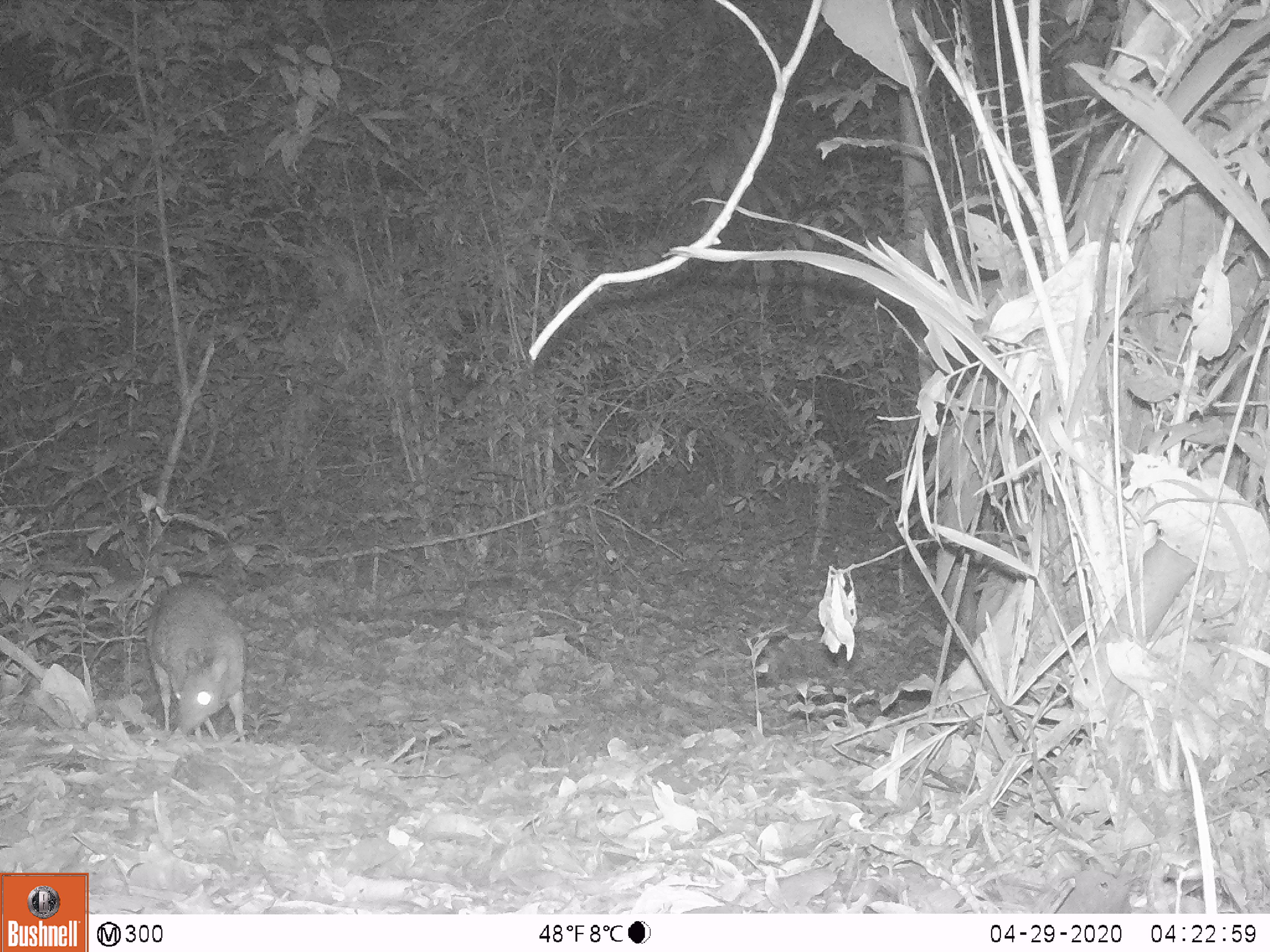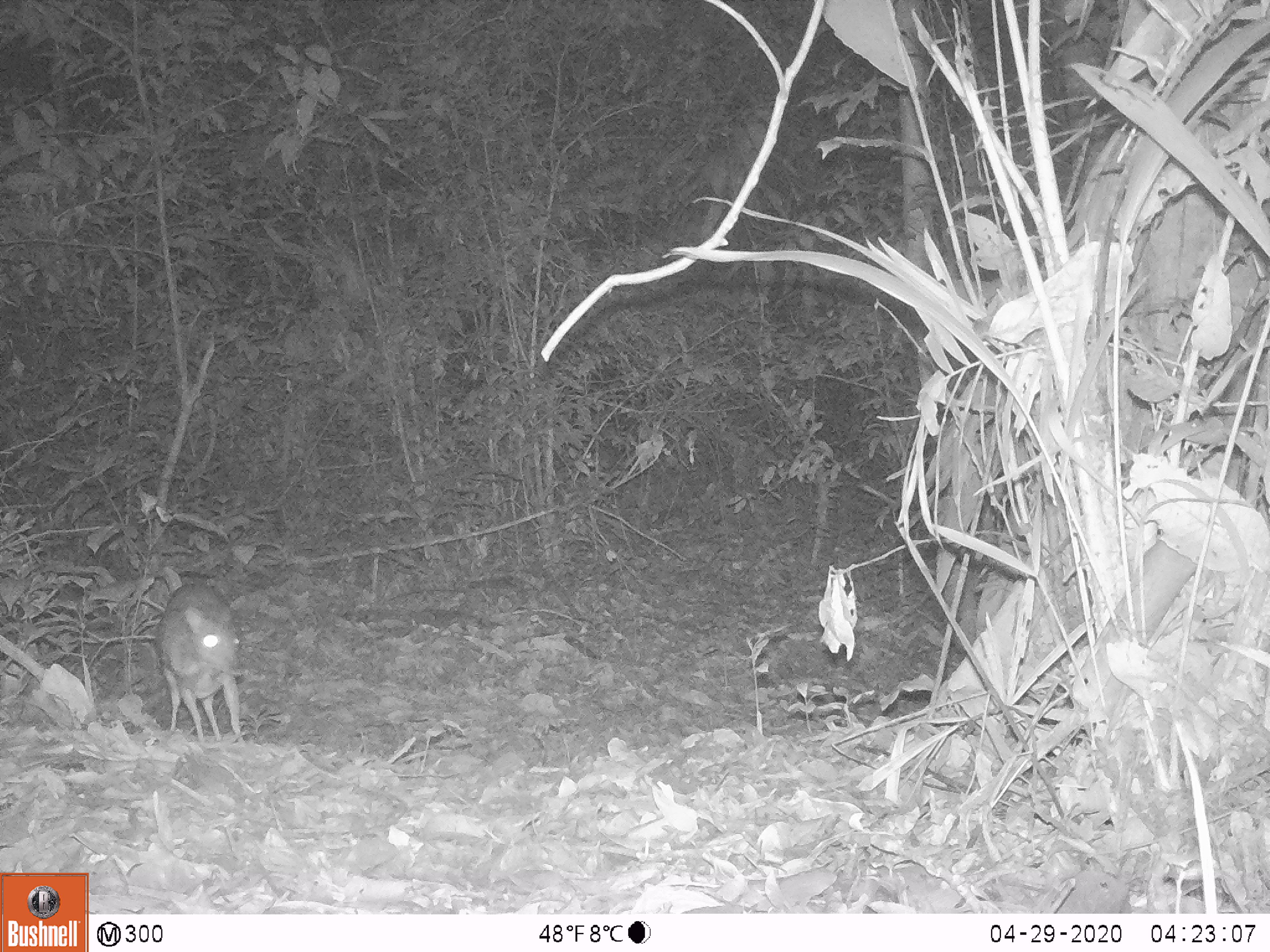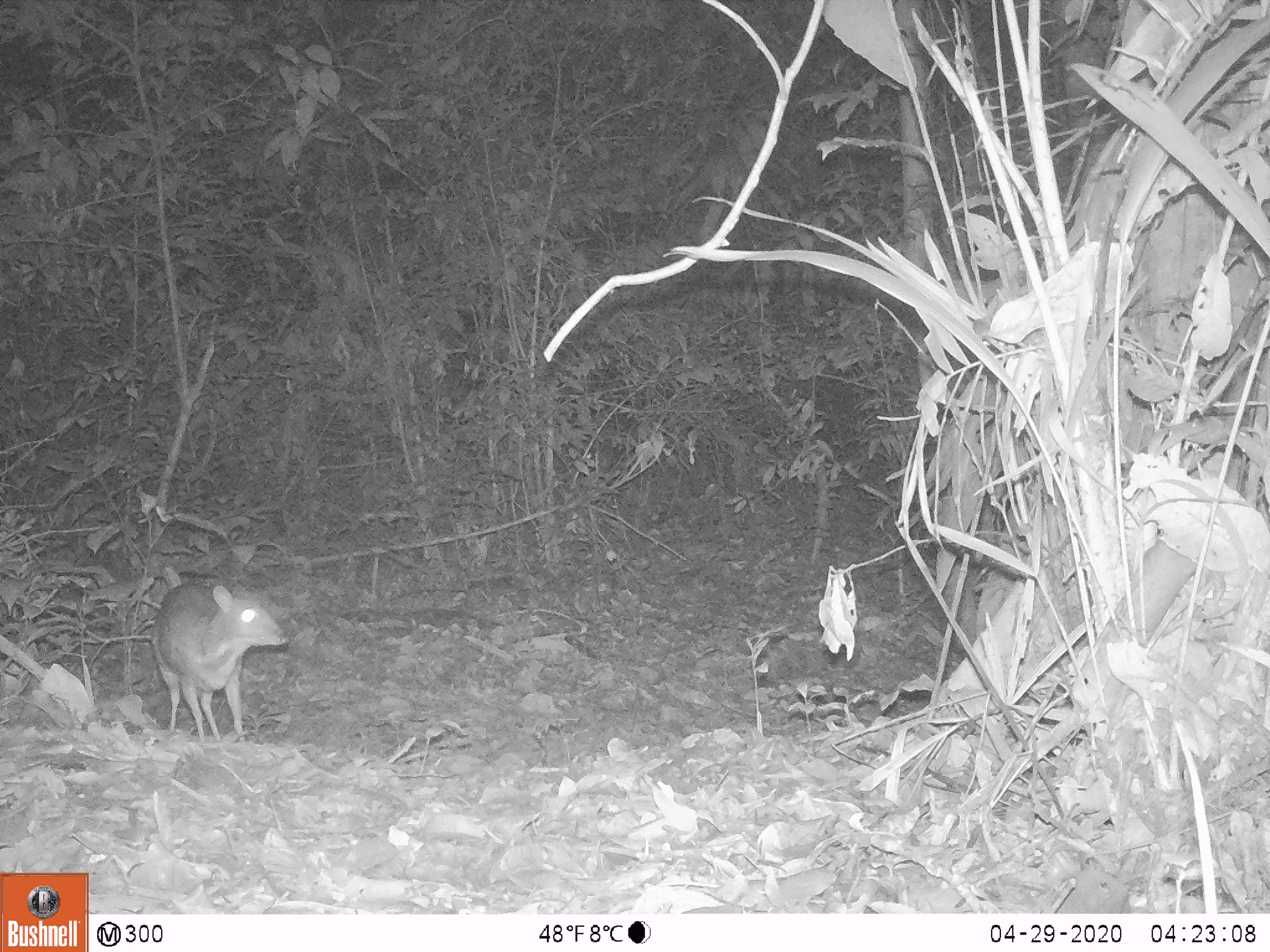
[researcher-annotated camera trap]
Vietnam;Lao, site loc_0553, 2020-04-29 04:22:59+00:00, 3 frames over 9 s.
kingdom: Animalia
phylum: Chordata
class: Mammalia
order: Artiodactyla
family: Tragulidae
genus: Moschiola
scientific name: Moschiola meminna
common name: chevrotain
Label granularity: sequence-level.